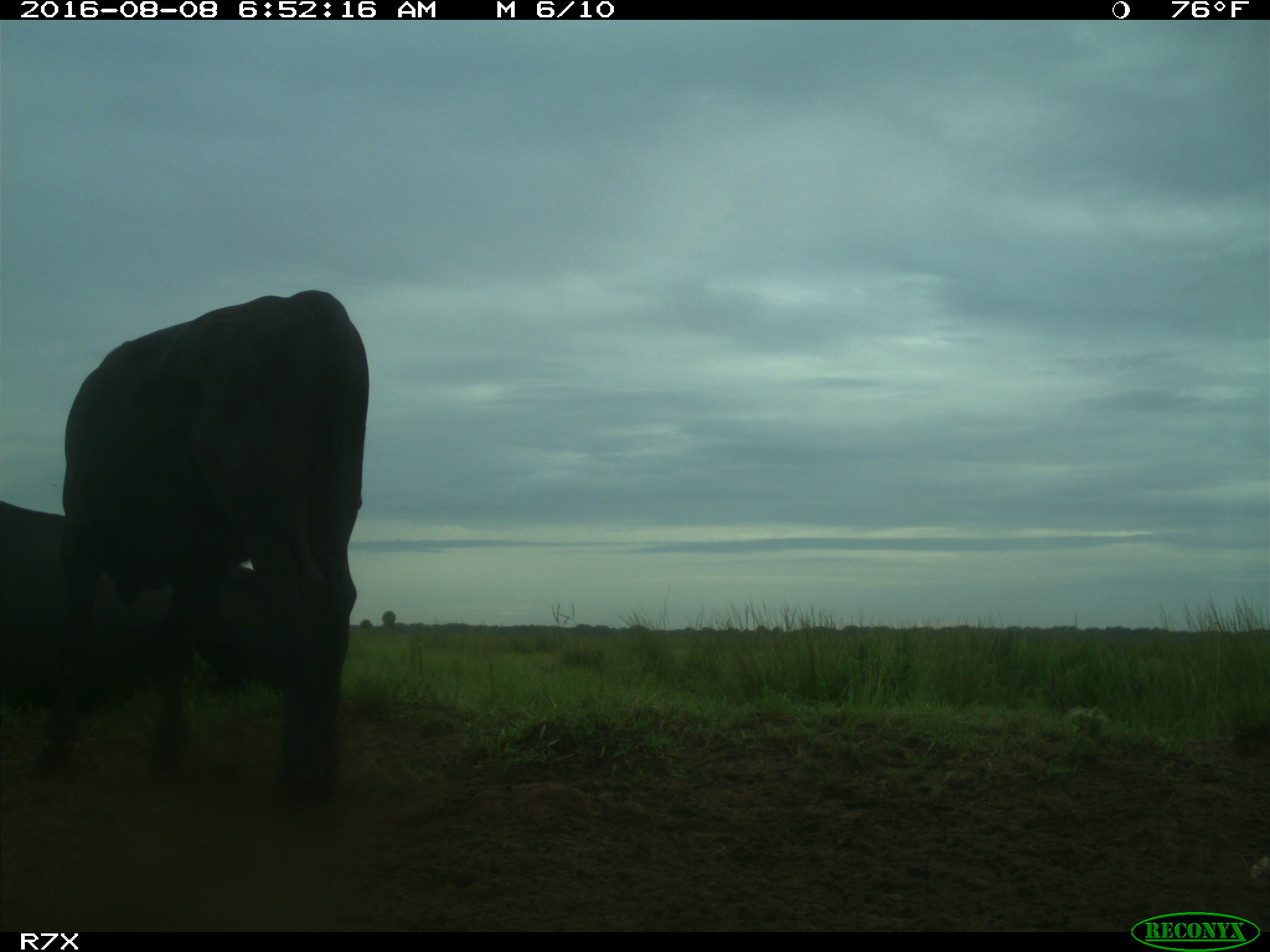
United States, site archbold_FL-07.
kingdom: Animalia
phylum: Chordata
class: Mammalia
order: Artiodactyla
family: Bovidae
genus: Bos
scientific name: Bos taurus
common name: domestic cow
Bos taurus (domestic cow).